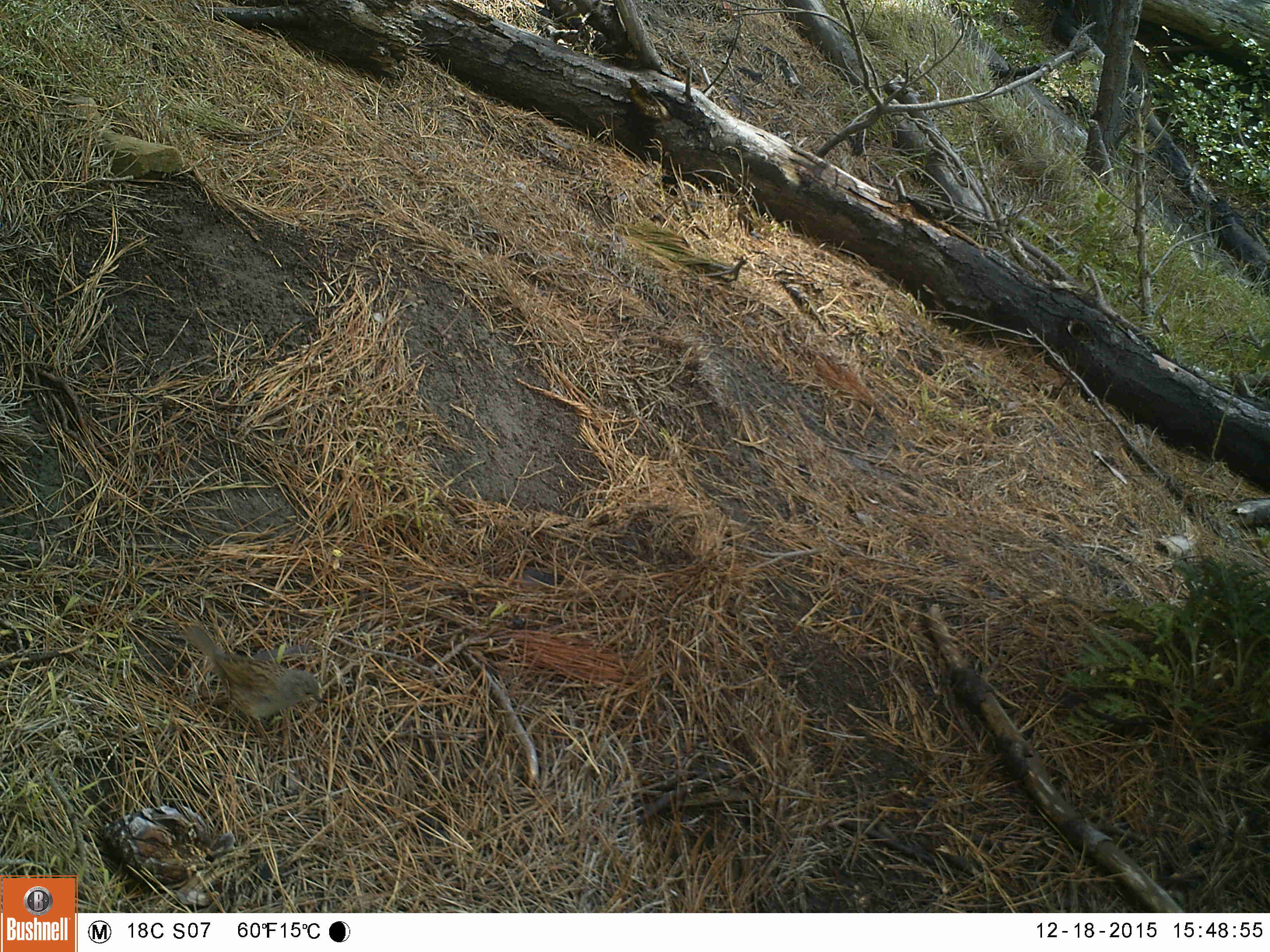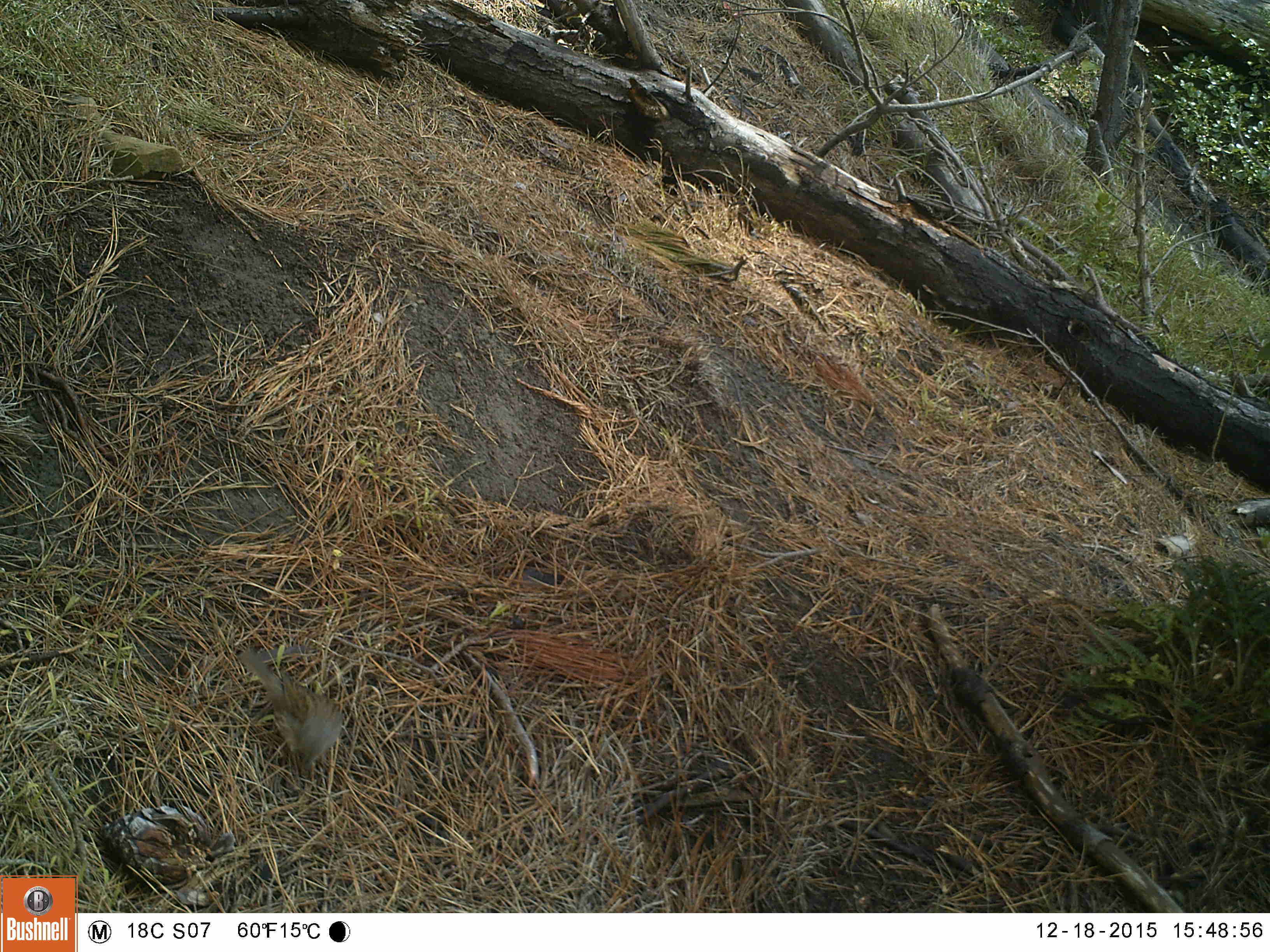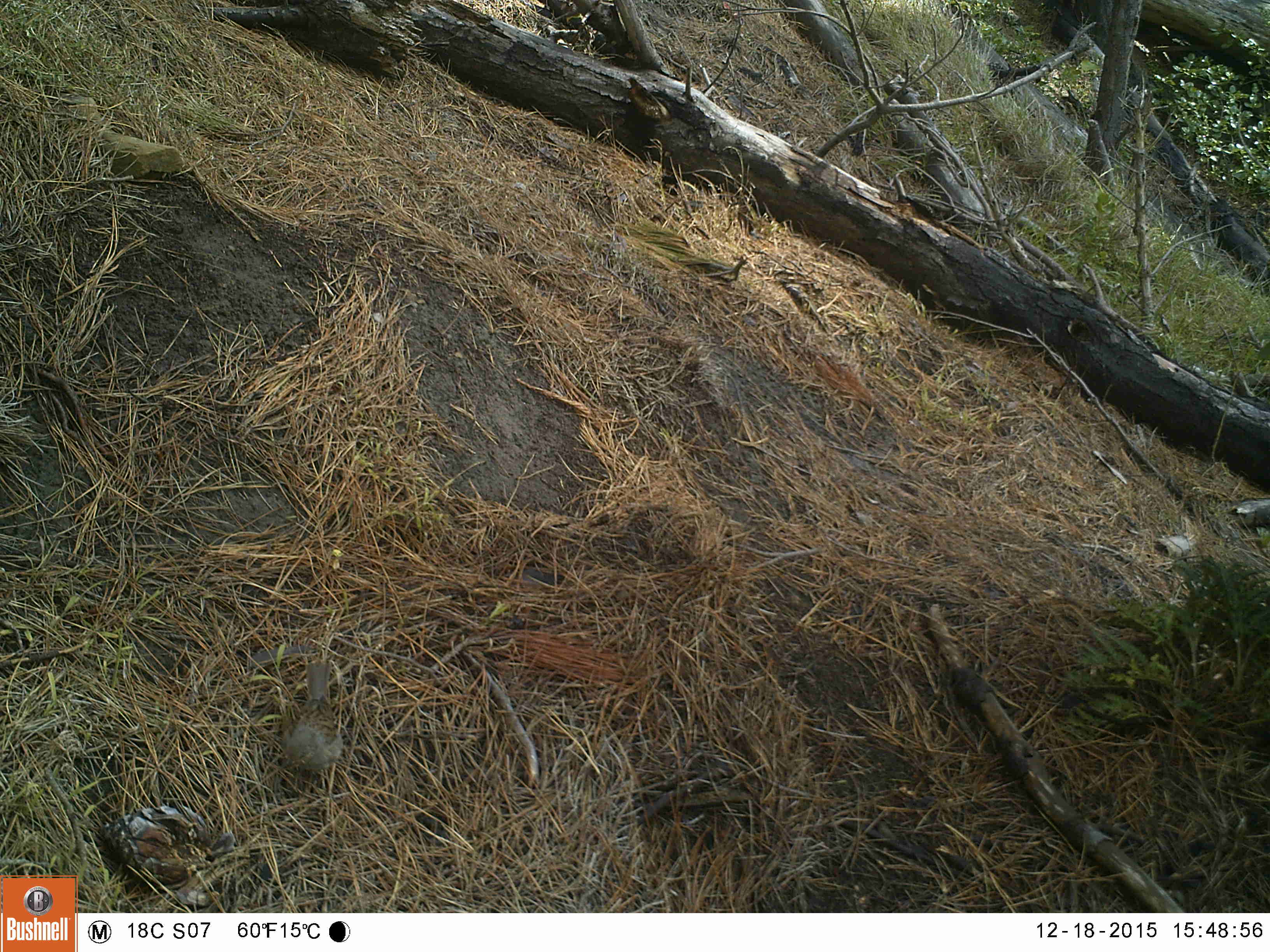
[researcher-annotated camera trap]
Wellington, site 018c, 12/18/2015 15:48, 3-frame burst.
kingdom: Animalia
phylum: Chordata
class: Aves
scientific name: Aves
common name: bird